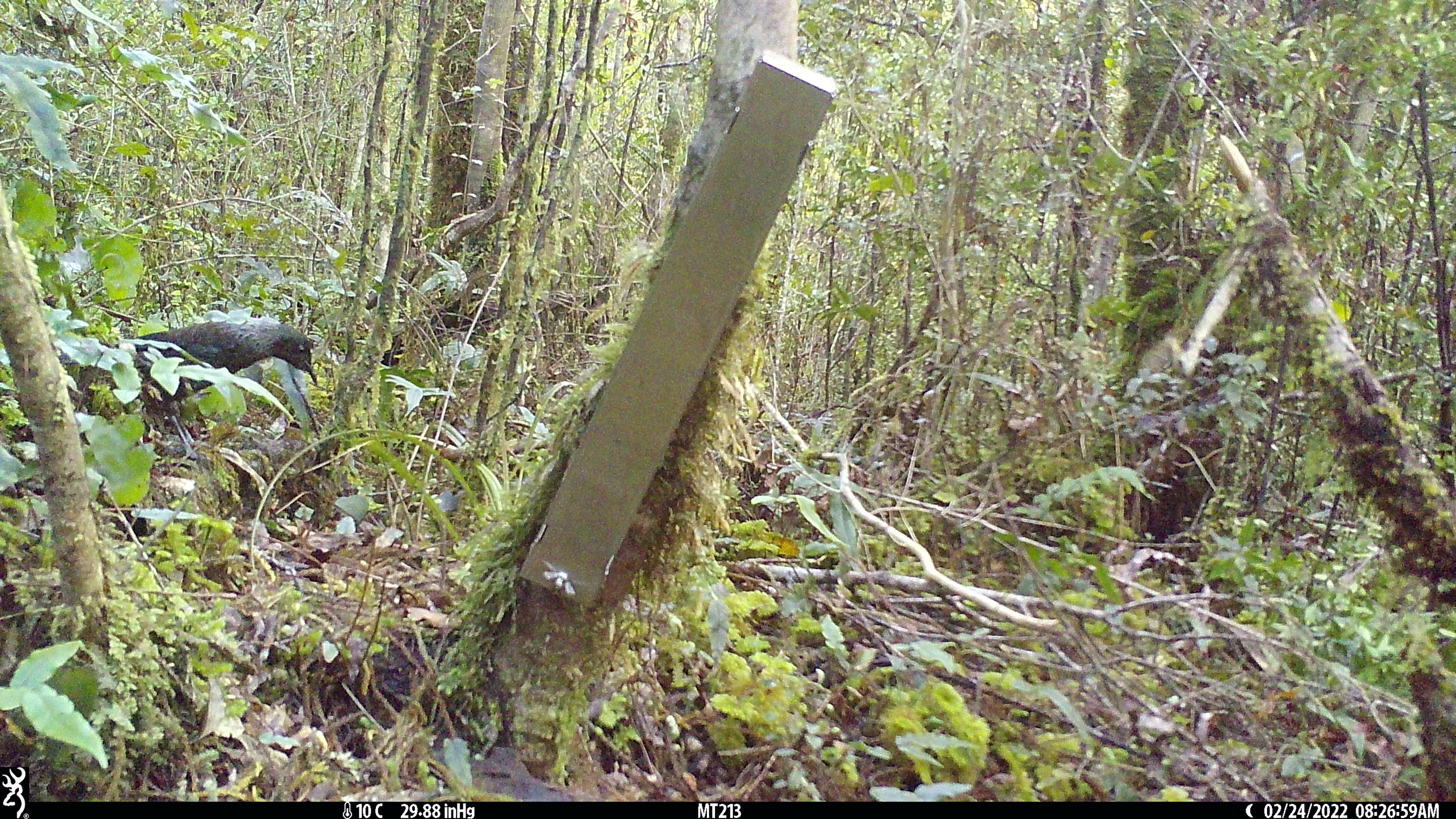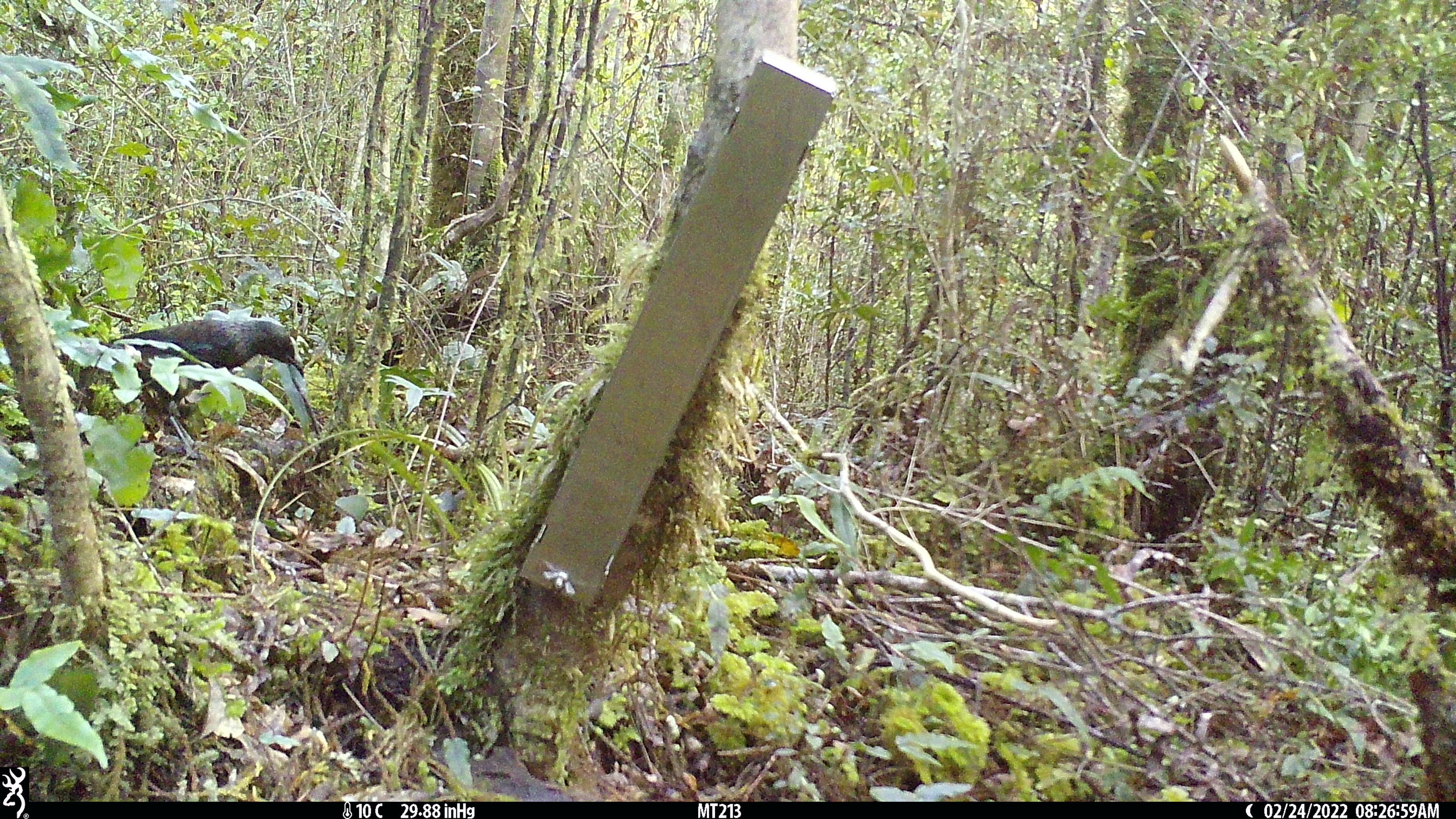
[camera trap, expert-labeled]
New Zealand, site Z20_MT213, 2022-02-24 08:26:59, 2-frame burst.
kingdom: Animalia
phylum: Chordata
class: Aves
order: Passeriformes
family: Meliphagidae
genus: Prosthemadera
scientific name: Prosthemadera novaeseelandiae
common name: tui